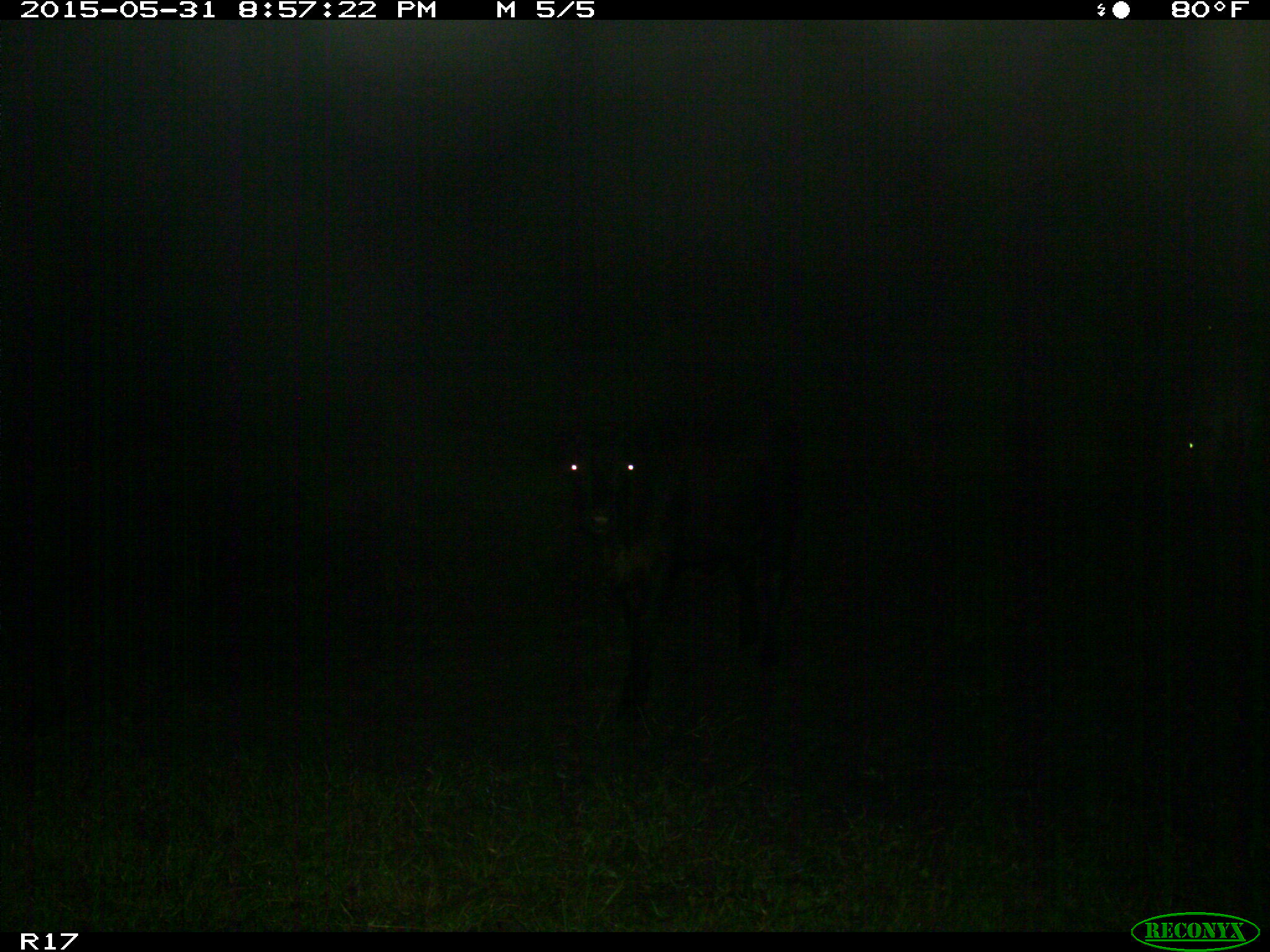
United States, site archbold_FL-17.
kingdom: Animalia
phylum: Chordata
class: Mammalia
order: Artiodactyla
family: Bovidae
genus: Bos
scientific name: Bos taurus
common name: domestic cow